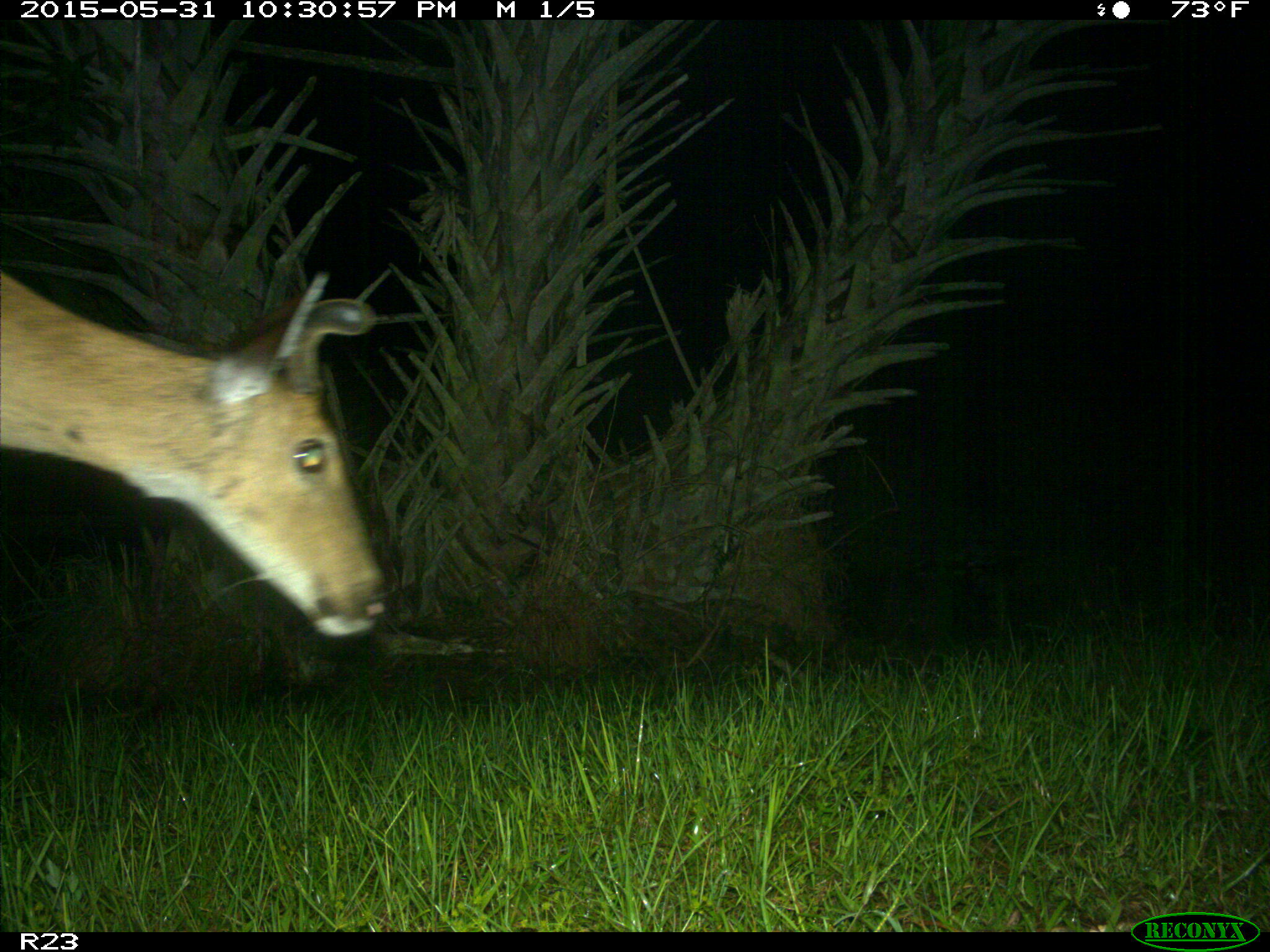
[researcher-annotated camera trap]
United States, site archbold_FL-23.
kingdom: Animalia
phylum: Chordata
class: Mammalia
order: Artiodactyla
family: Suidae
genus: Sus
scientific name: Sus scrofa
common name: wild boar